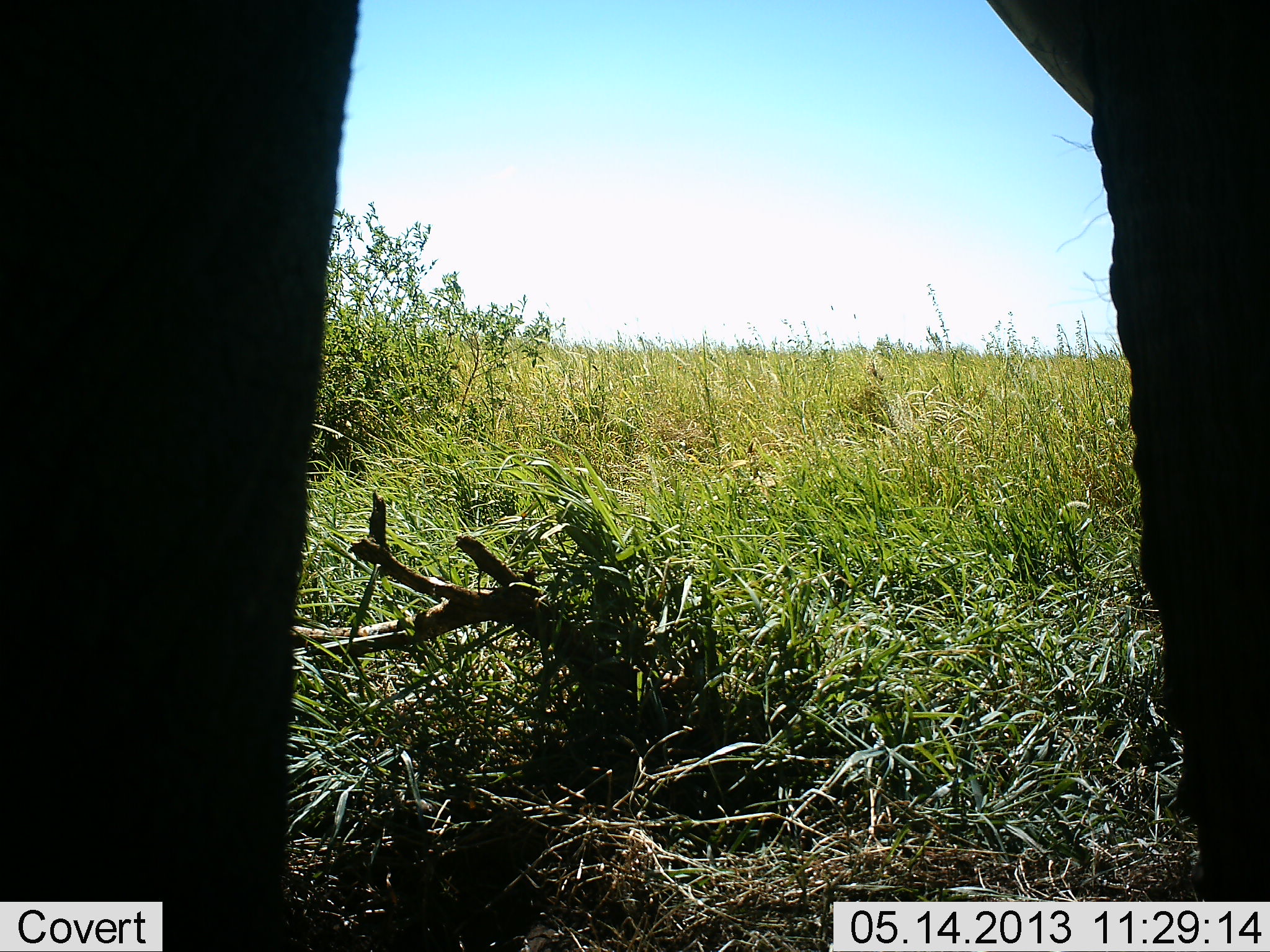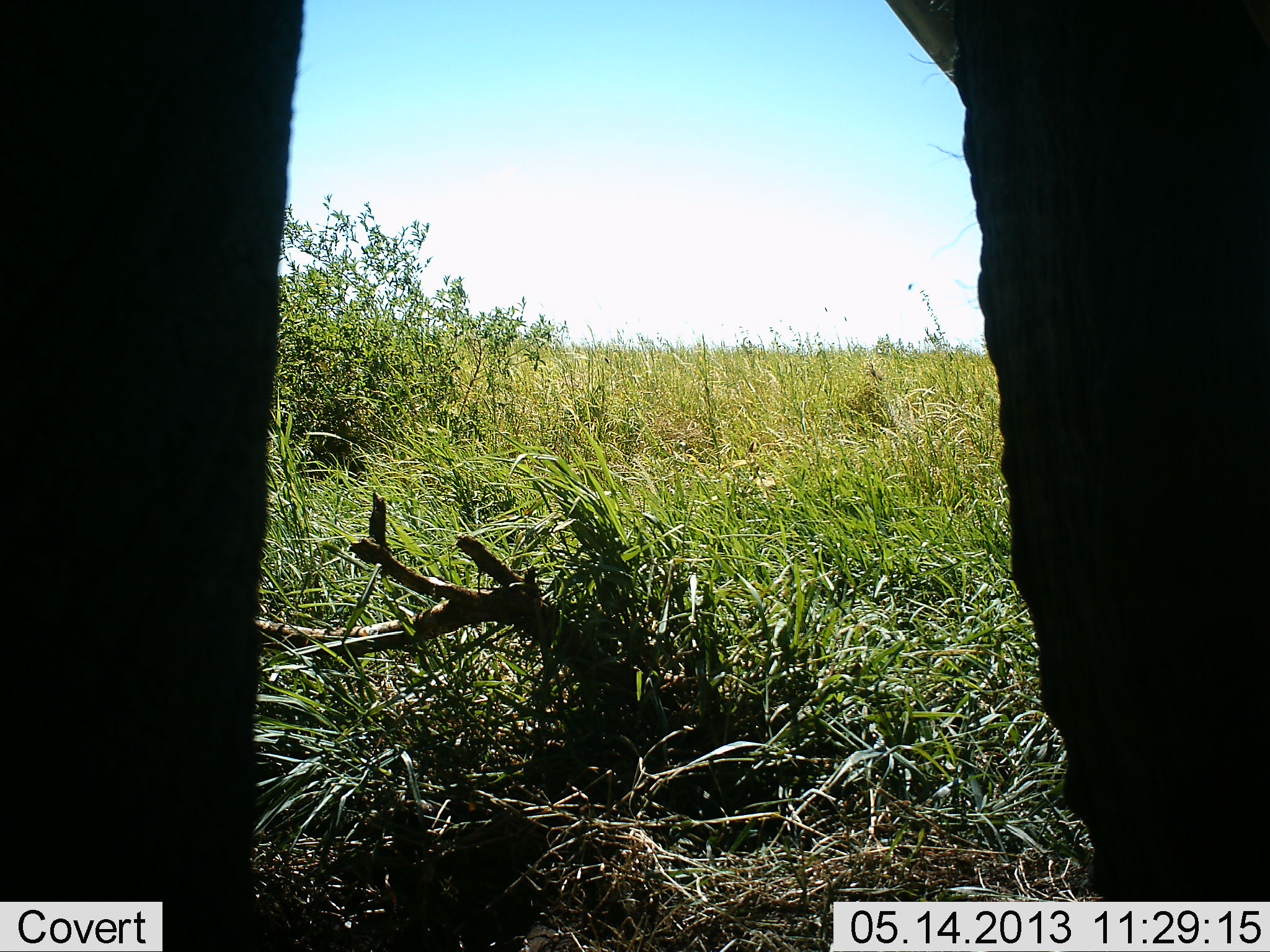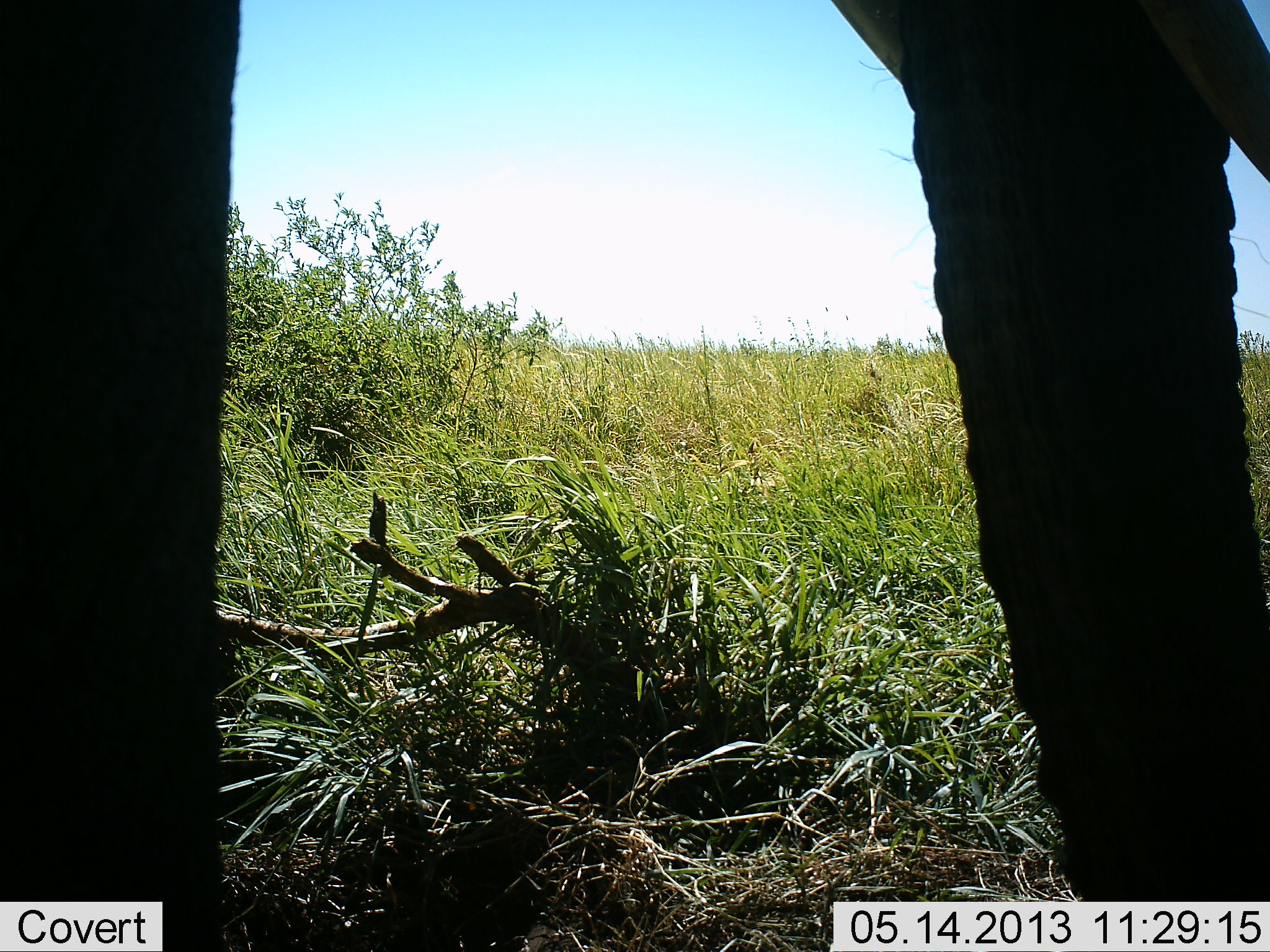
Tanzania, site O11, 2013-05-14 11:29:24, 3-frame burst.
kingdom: Animalia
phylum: Chordata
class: Mammalia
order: Proboscidea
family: Elephantidae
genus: Loxodonta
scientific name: Loxodonta africana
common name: african bush elephant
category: elephant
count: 1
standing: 60%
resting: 0%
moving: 30%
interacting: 0%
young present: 0%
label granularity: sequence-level